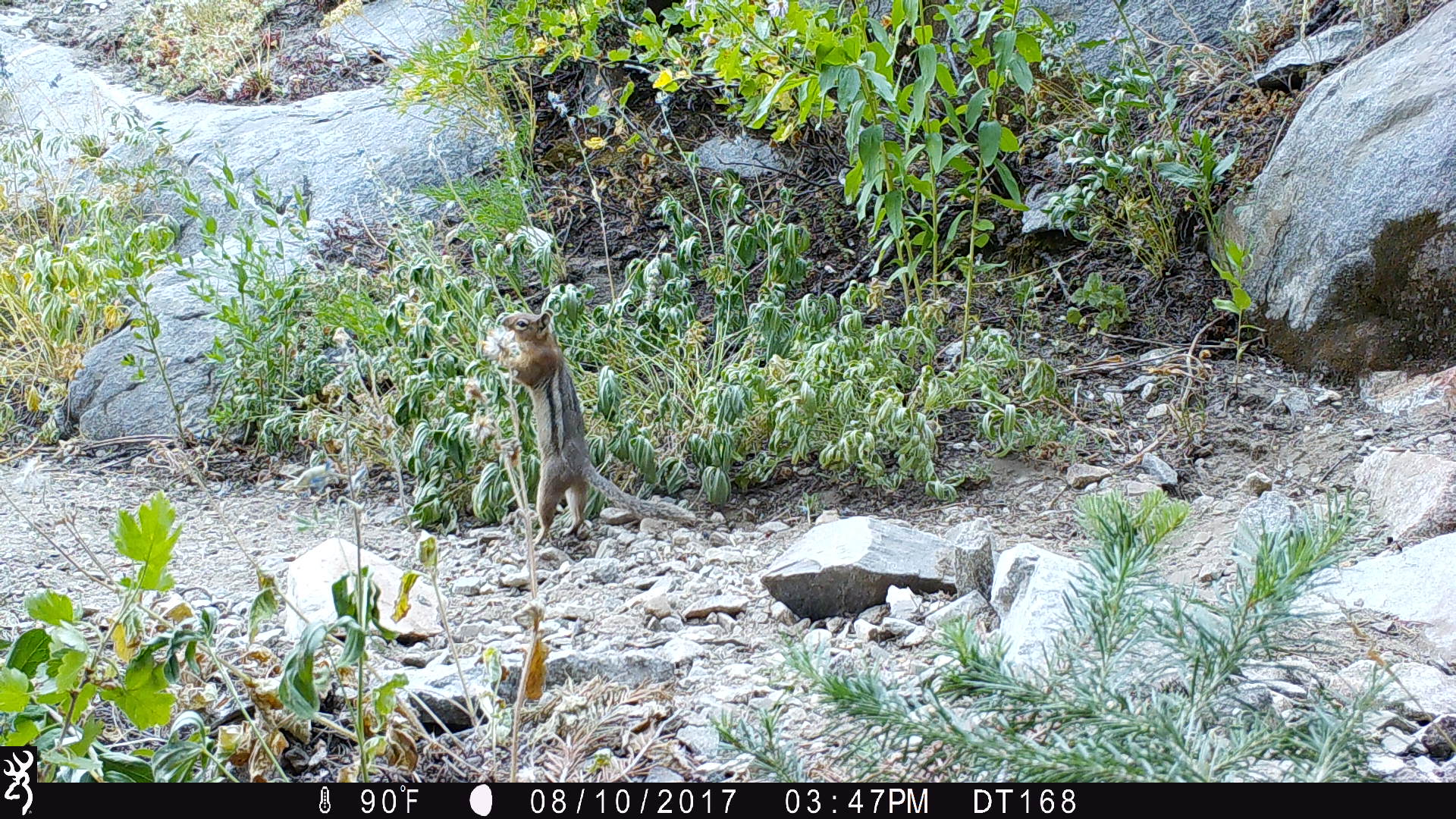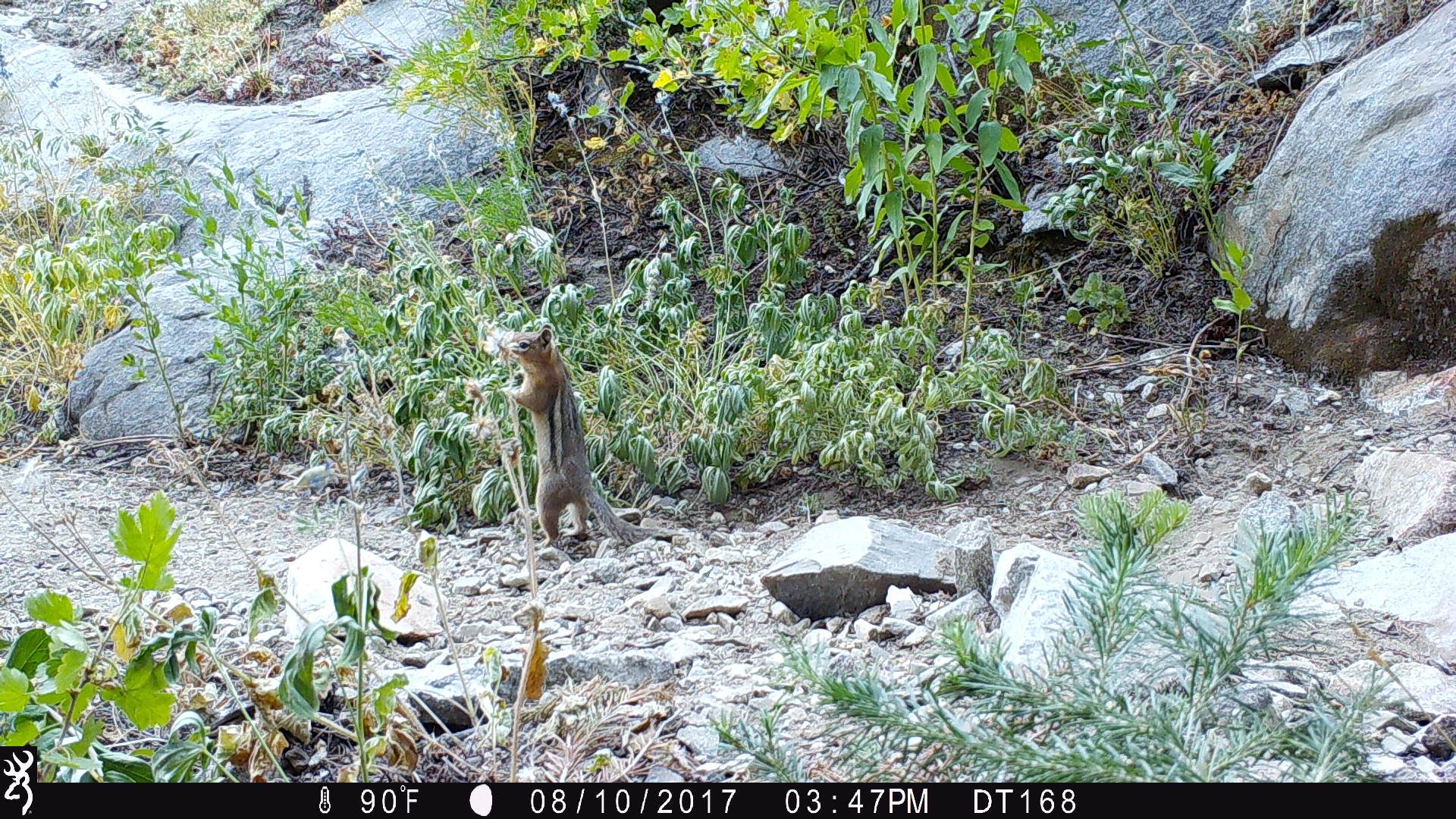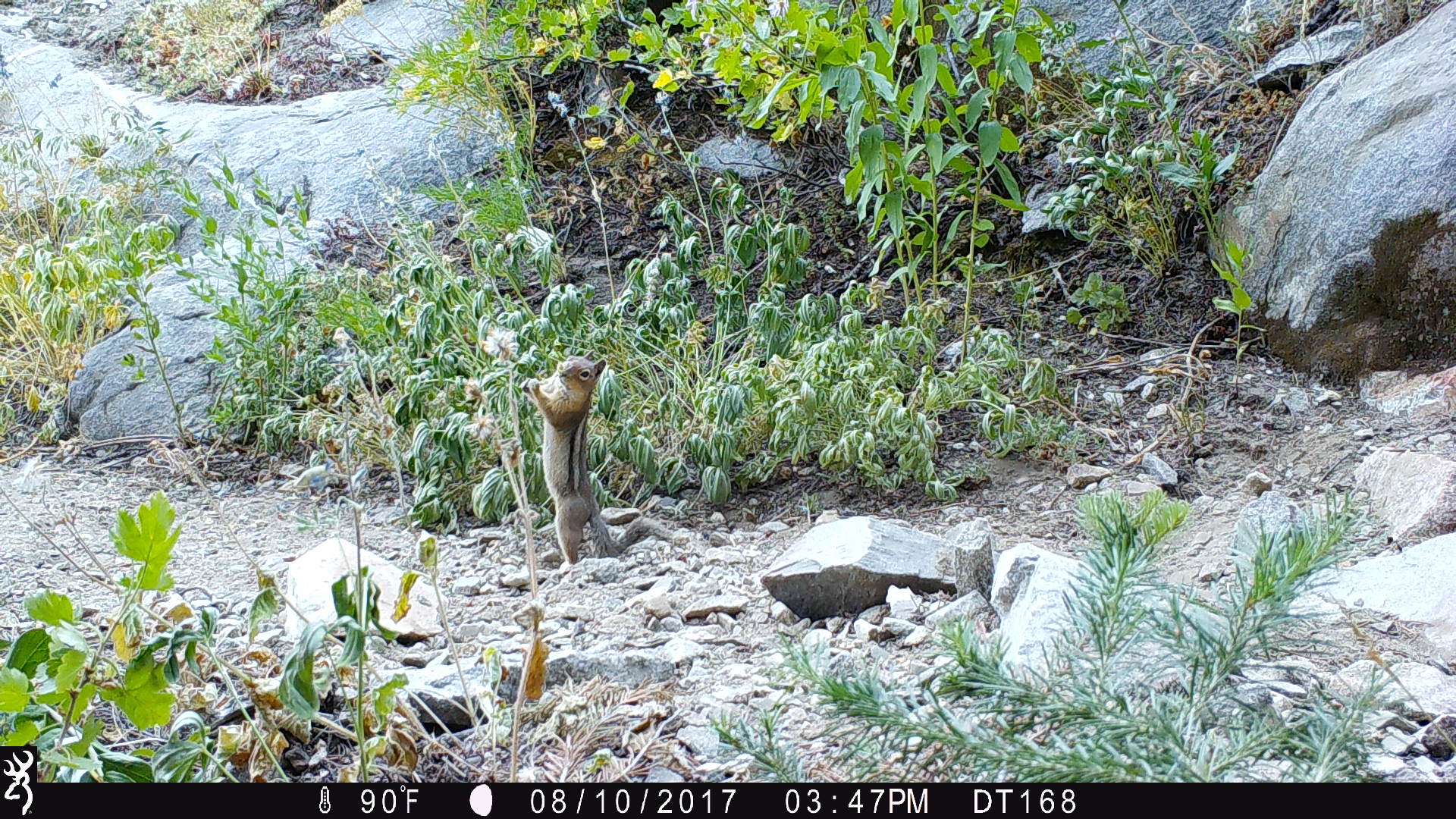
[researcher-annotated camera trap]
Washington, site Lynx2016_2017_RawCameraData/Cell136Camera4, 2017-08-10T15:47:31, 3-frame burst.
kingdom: Animalia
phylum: Chordata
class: Mammalia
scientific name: Mammalia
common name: small mammal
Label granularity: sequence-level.